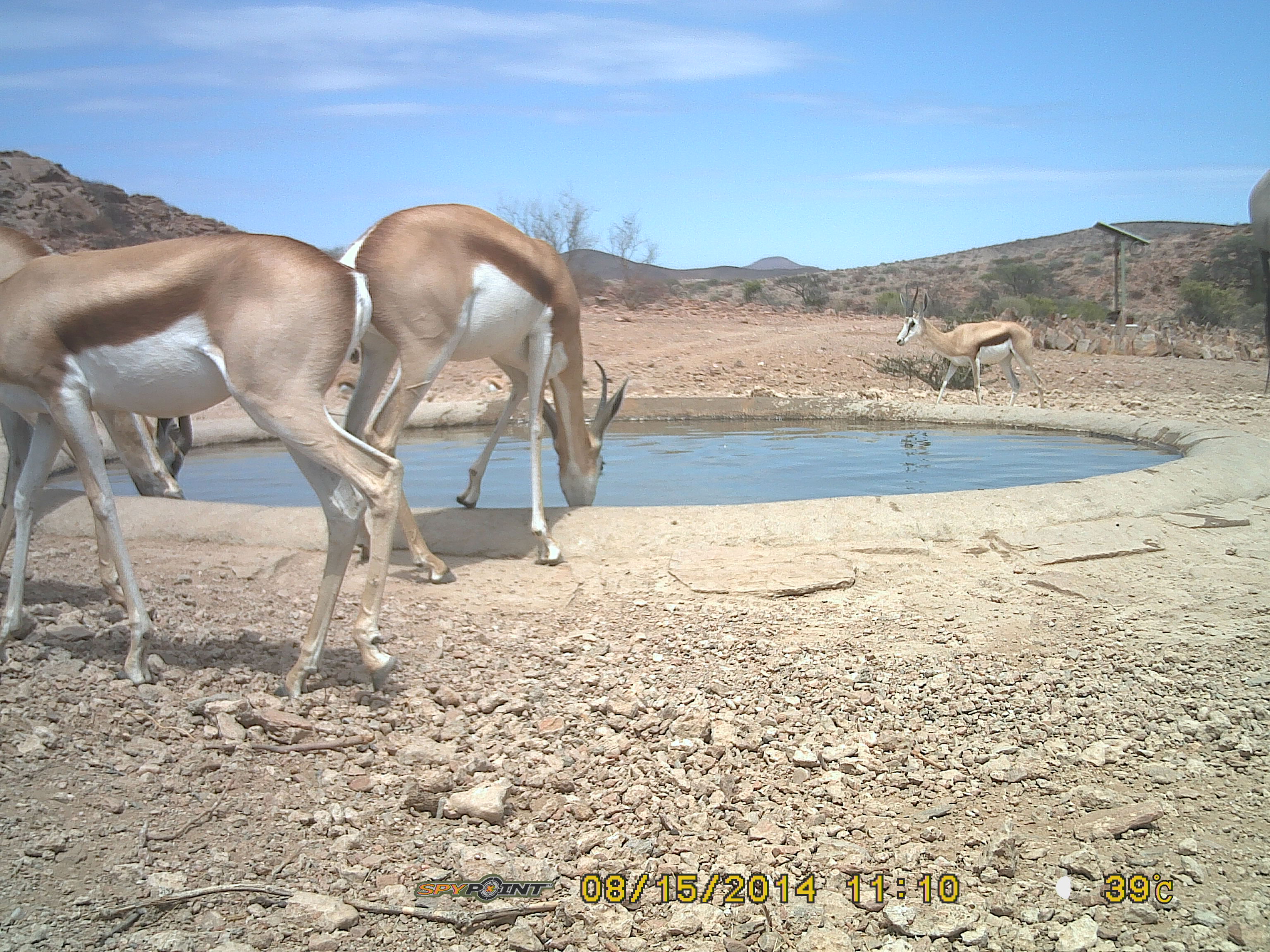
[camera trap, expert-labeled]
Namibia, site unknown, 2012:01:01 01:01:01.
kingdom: Animalia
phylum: Chordata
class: Mammalia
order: Artiodactyla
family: Bovidae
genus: Antidorcas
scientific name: Antidorcas marsupialis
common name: springbok